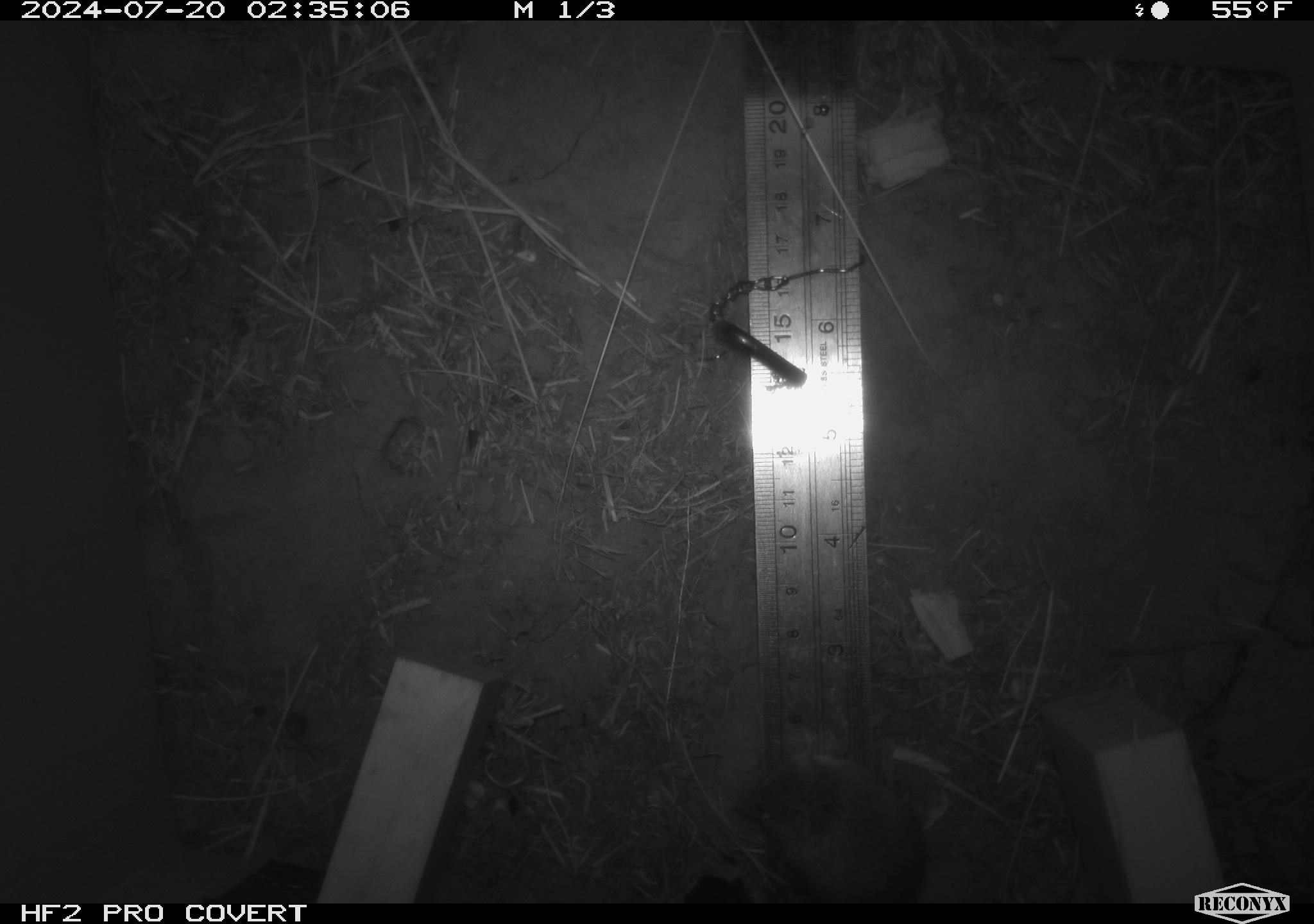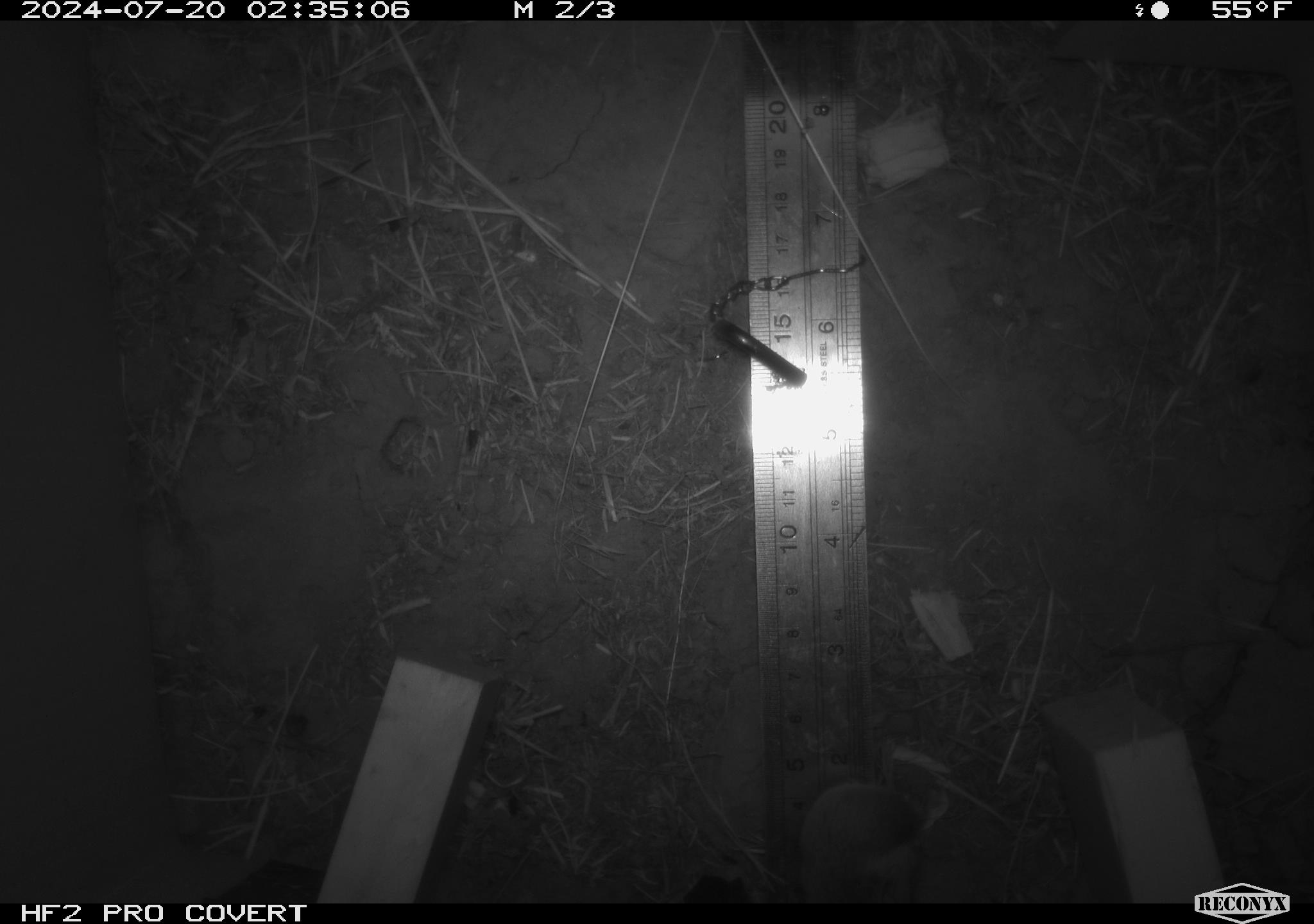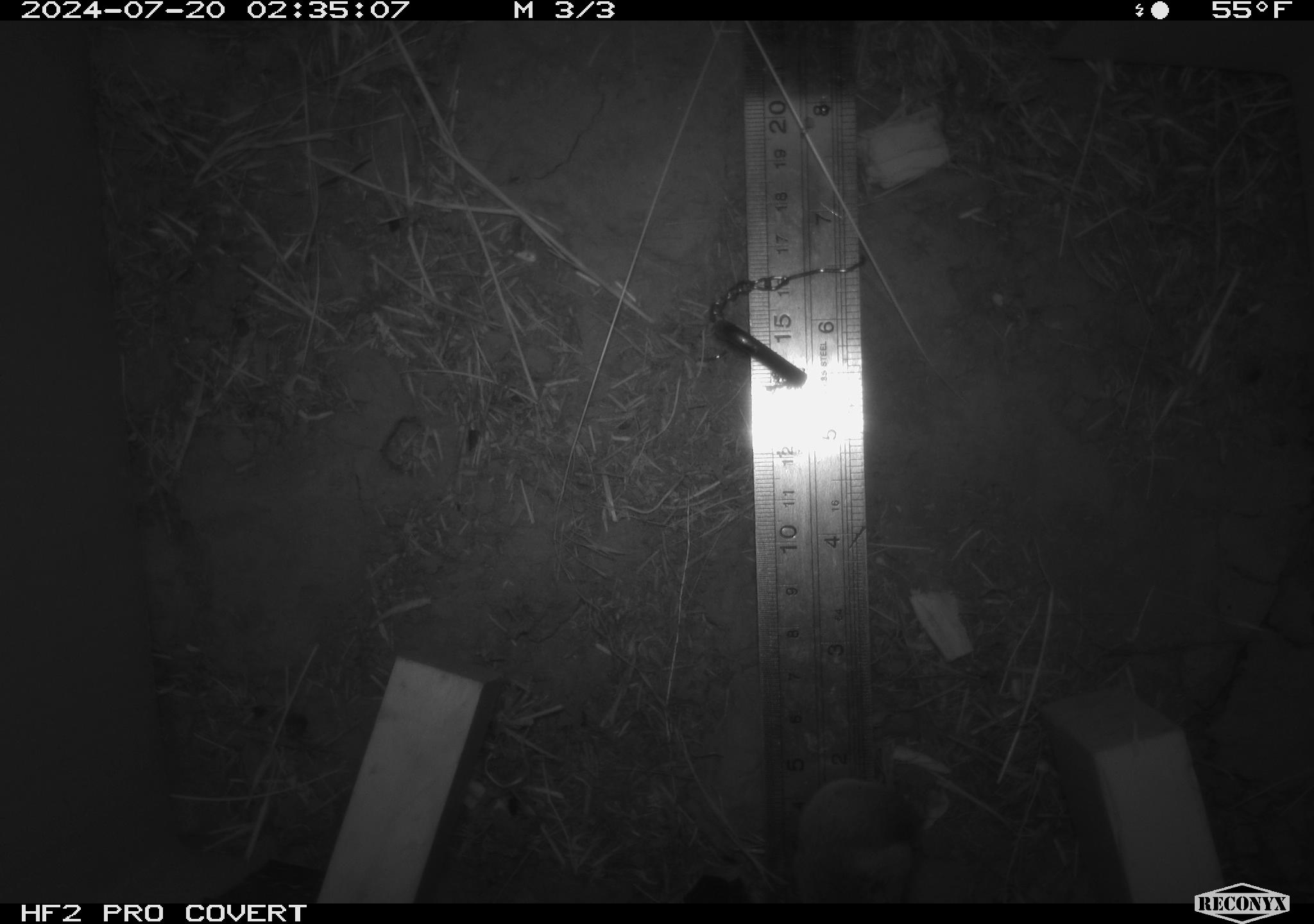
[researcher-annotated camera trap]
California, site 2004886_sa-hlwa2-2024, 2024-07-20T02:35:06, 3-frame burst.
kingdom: Animalia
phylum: Chordata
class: Mammalia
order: Rodentia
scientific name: Rodentia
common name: mouse species